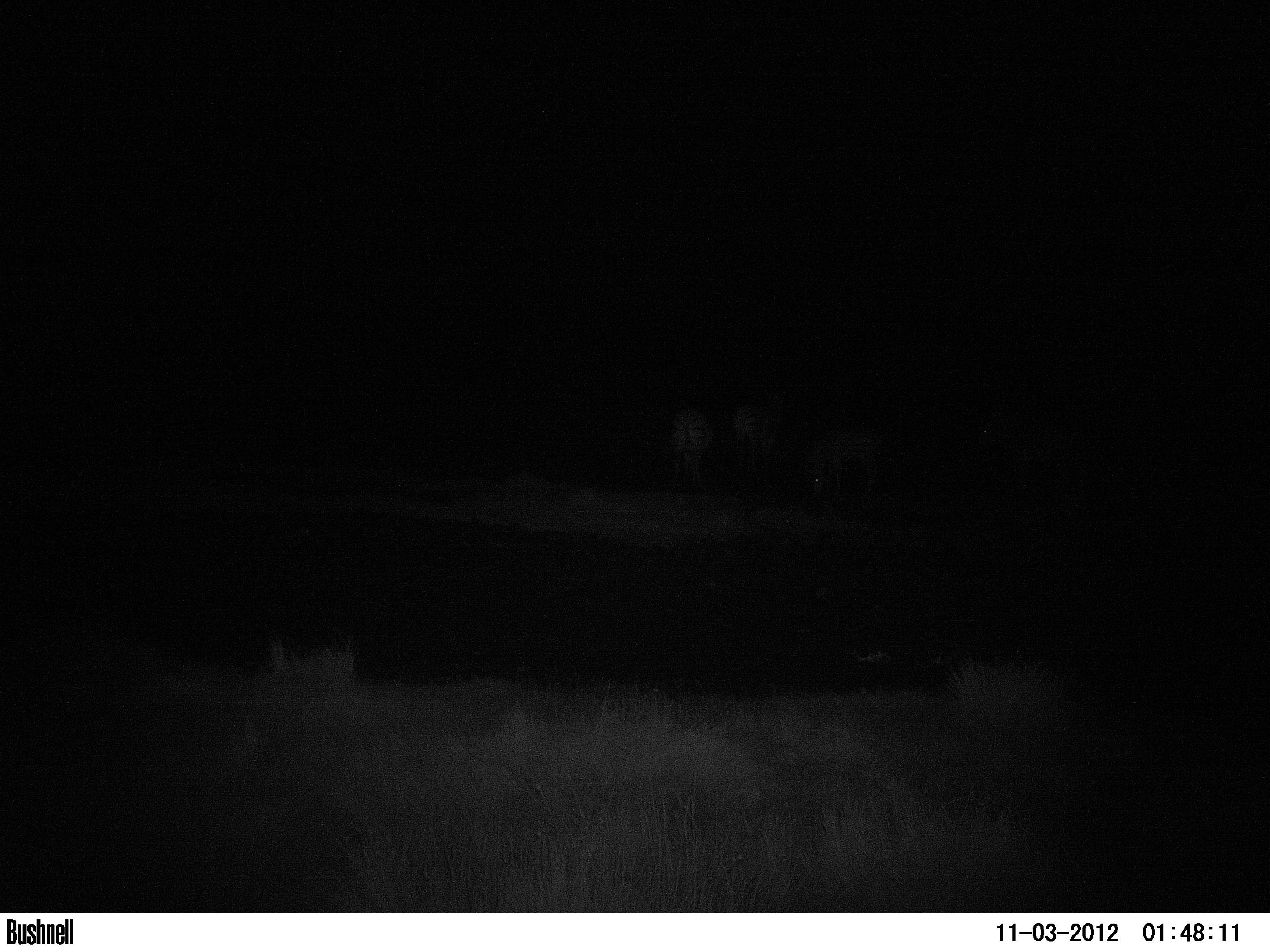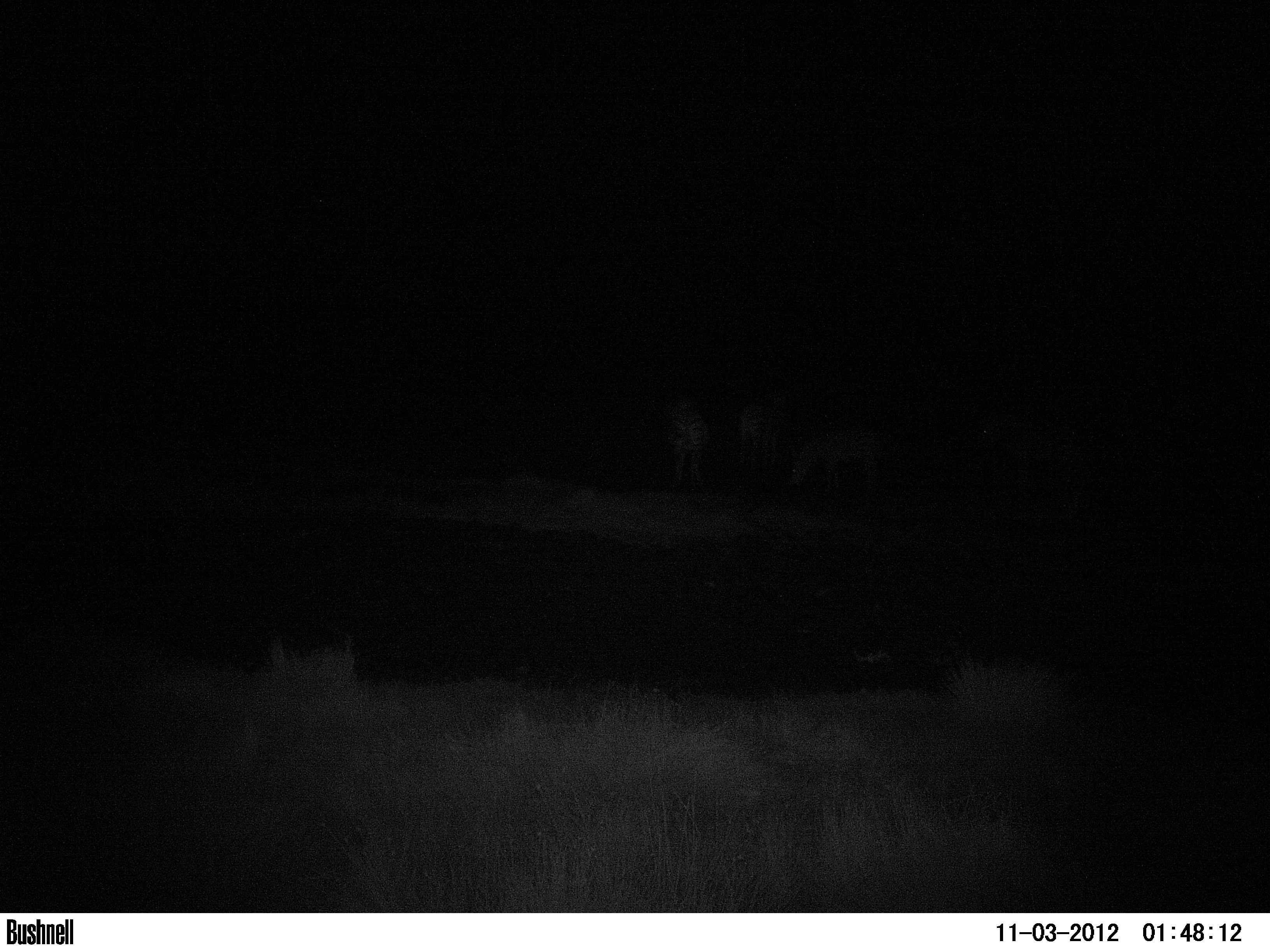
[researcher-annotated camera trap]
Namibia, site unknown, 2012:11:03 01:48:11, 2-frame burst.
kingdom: Animalia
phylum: Chordata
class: Mammalia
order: Perissodactyla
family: Equidae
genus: Equus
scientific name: Equus zebra hartmannae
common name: hartmann's mountain zebra